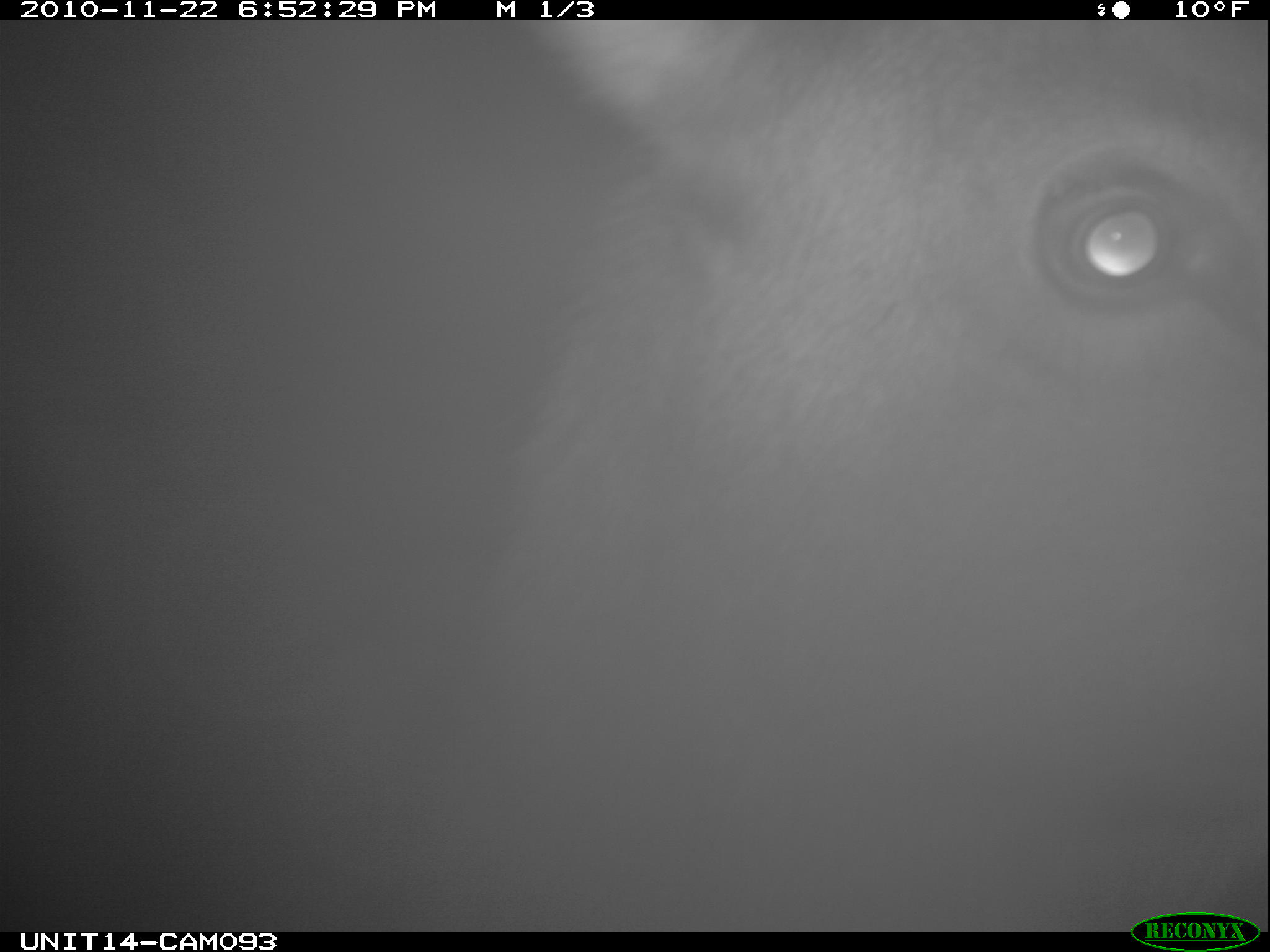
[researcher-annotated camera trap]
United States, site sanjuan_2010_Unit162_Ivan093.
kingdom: Animalia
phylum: Chordata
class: Mammalia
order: Artiodactyla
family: Cervidae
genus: Cervus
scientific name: Cervus elaphus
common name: red deer